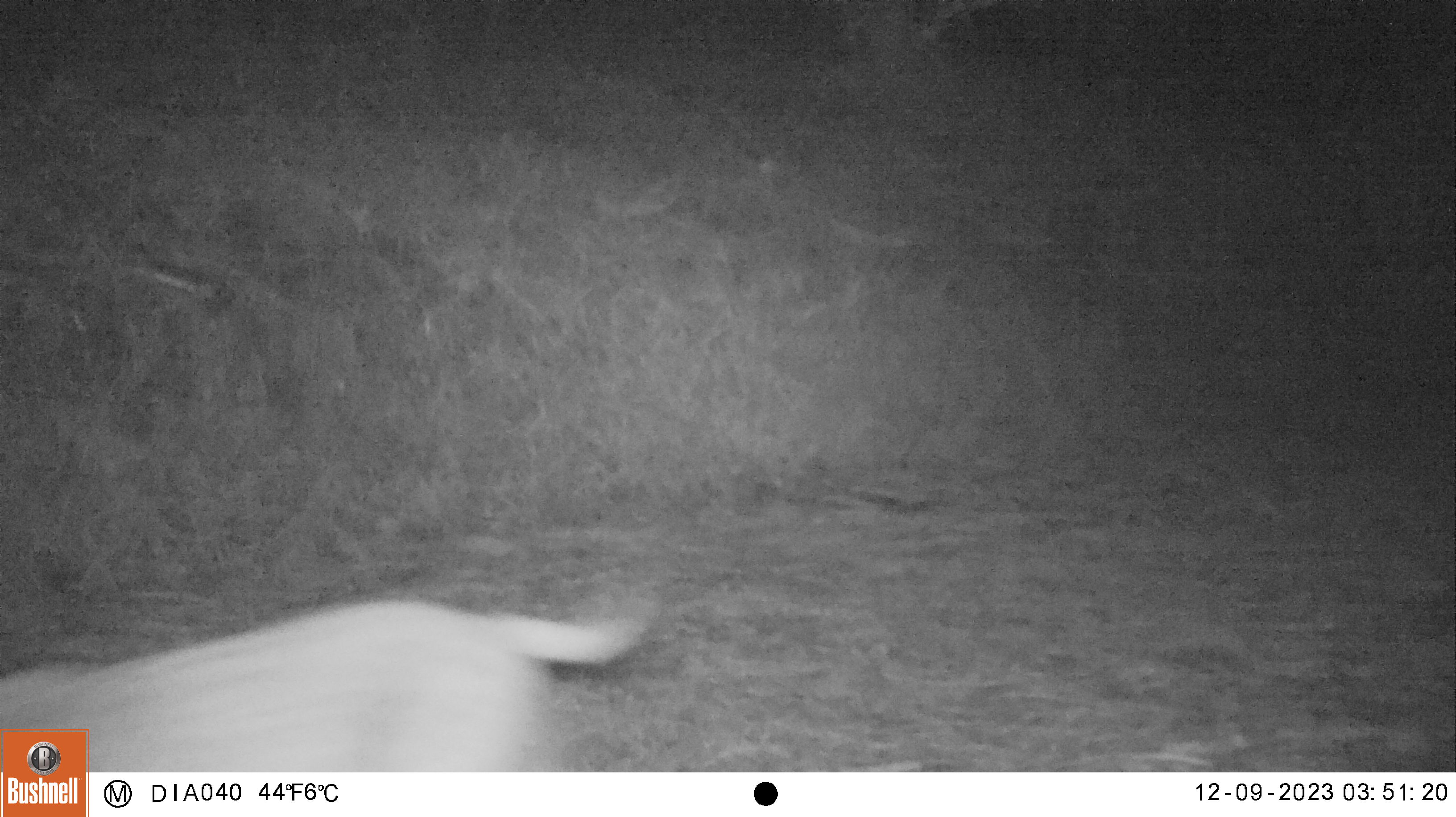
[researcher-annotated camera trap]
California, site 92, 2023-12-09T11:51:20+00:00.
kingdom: Animalia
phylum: Chordata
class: Mammalia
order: Carnivora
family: Felidae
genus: Lynx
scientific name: Lynx rufus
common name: bobcat